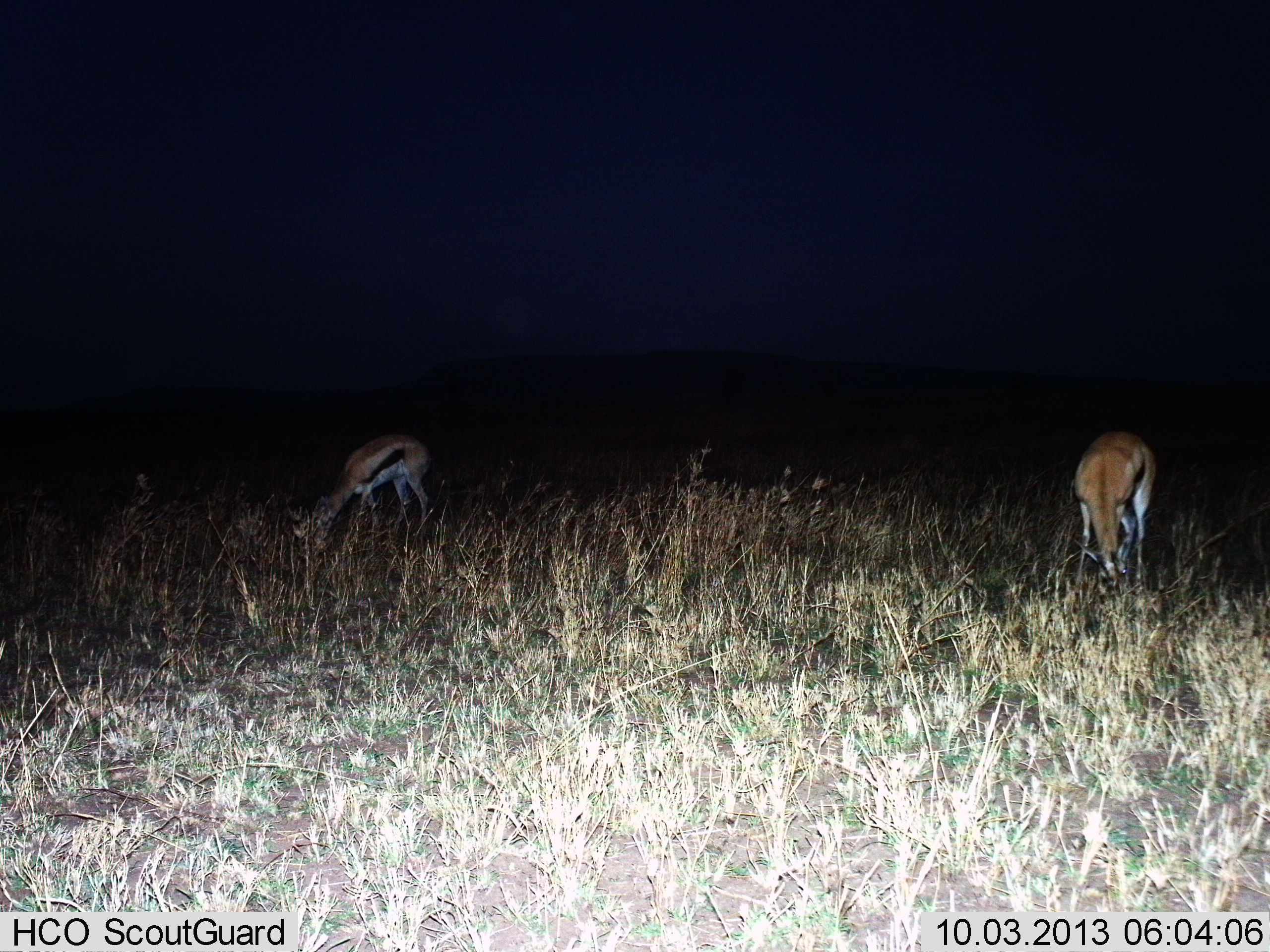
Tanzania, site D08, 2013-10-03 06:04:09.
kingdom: Animalia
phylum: Chordata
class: Mammalia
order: Artiodactyla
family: Bovidae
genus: Eudorcas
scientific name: Eudorcas thomsonii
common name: thomson's gazelle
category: gazellethomsons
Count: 2.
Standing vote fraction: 17%.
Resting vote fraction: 0%.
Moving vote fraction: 0%.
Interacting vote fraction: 0%.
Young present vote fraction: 6%.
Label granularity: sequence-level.